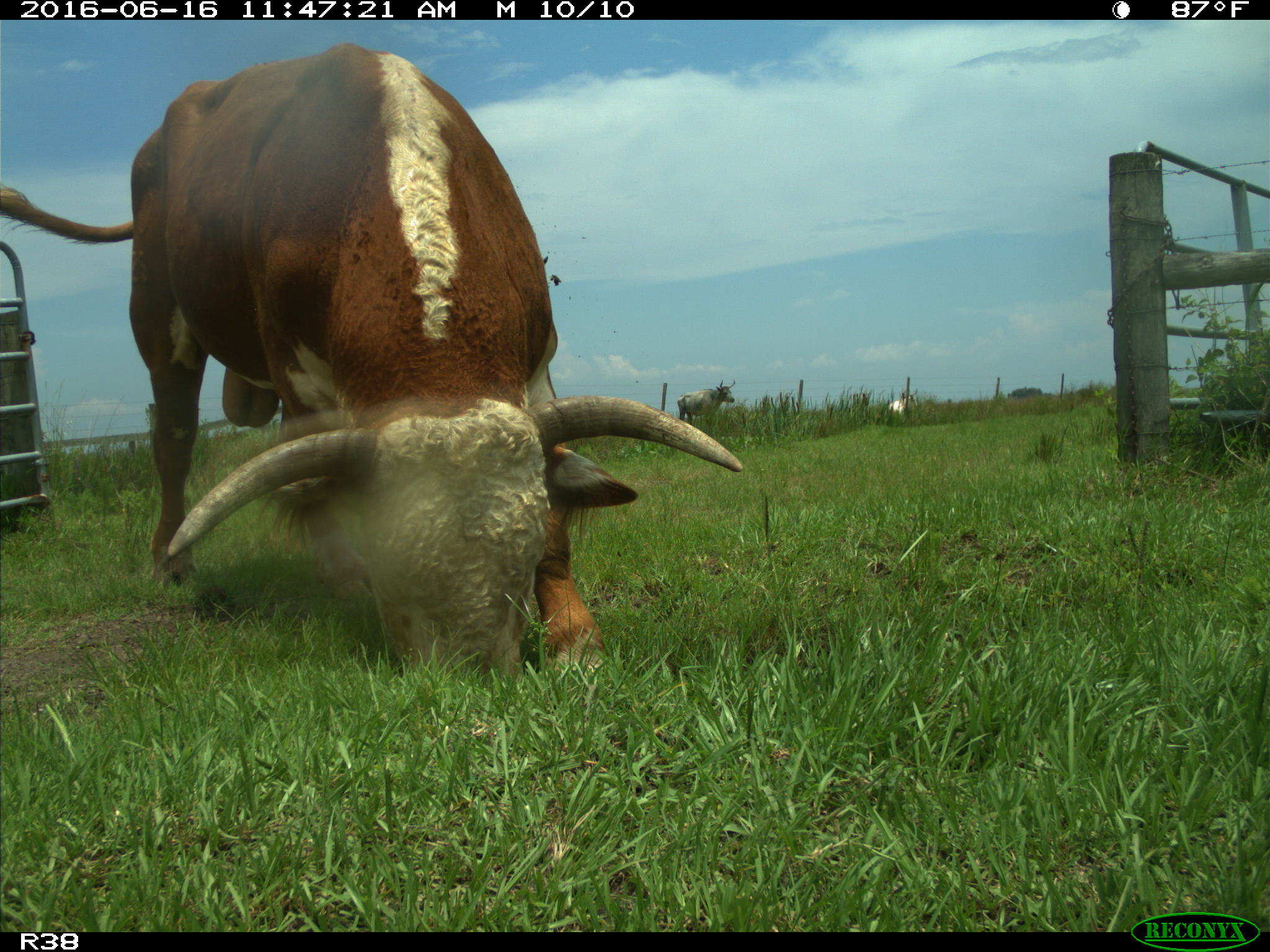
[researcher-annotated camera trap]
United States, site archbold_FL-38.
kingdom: Animalia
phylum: Chordata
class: Mammalia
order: Artiodactyla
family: Bovidae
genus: Bos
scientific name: Bos taurus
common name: domestic cow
Bos taurus (domestic cow).